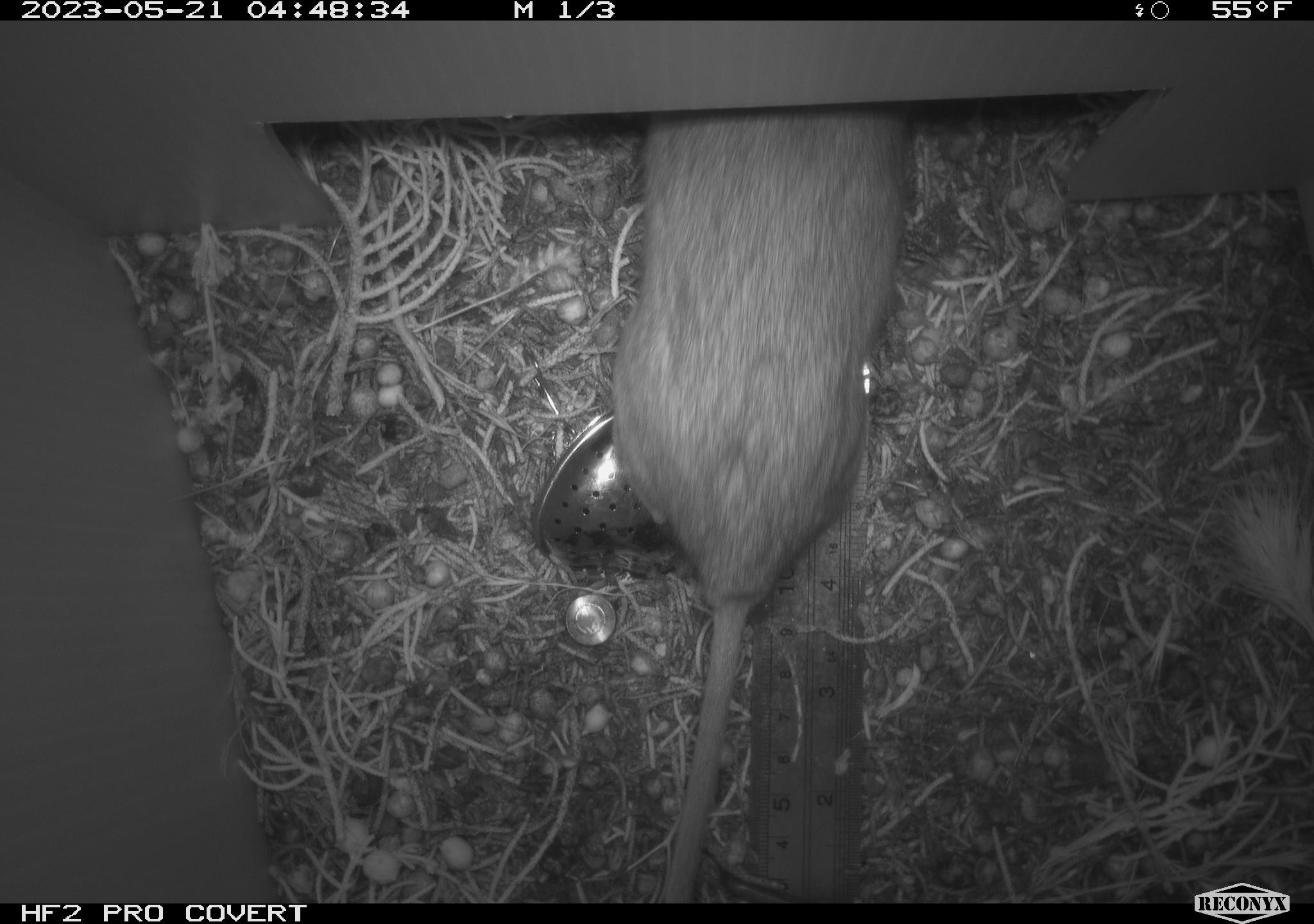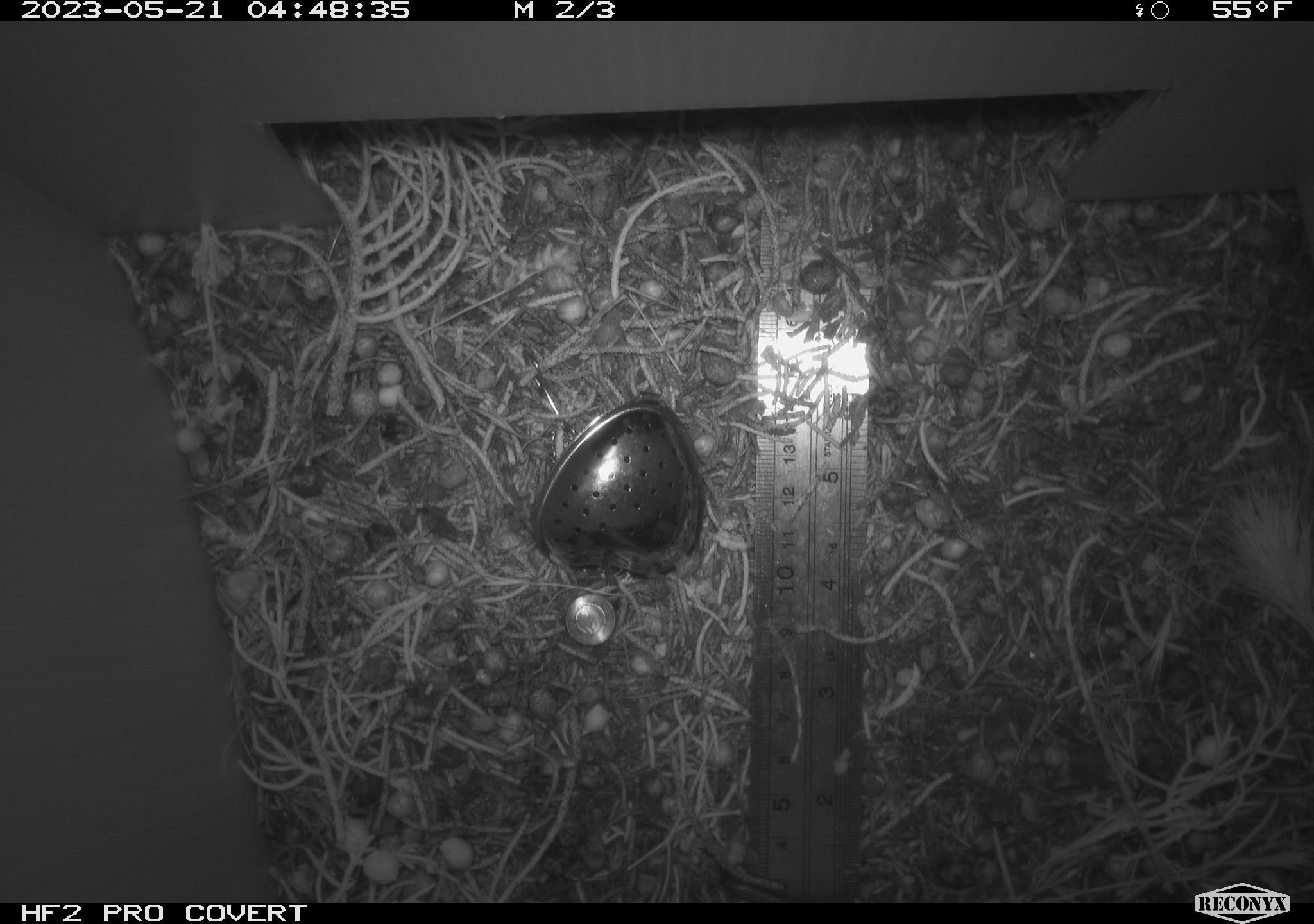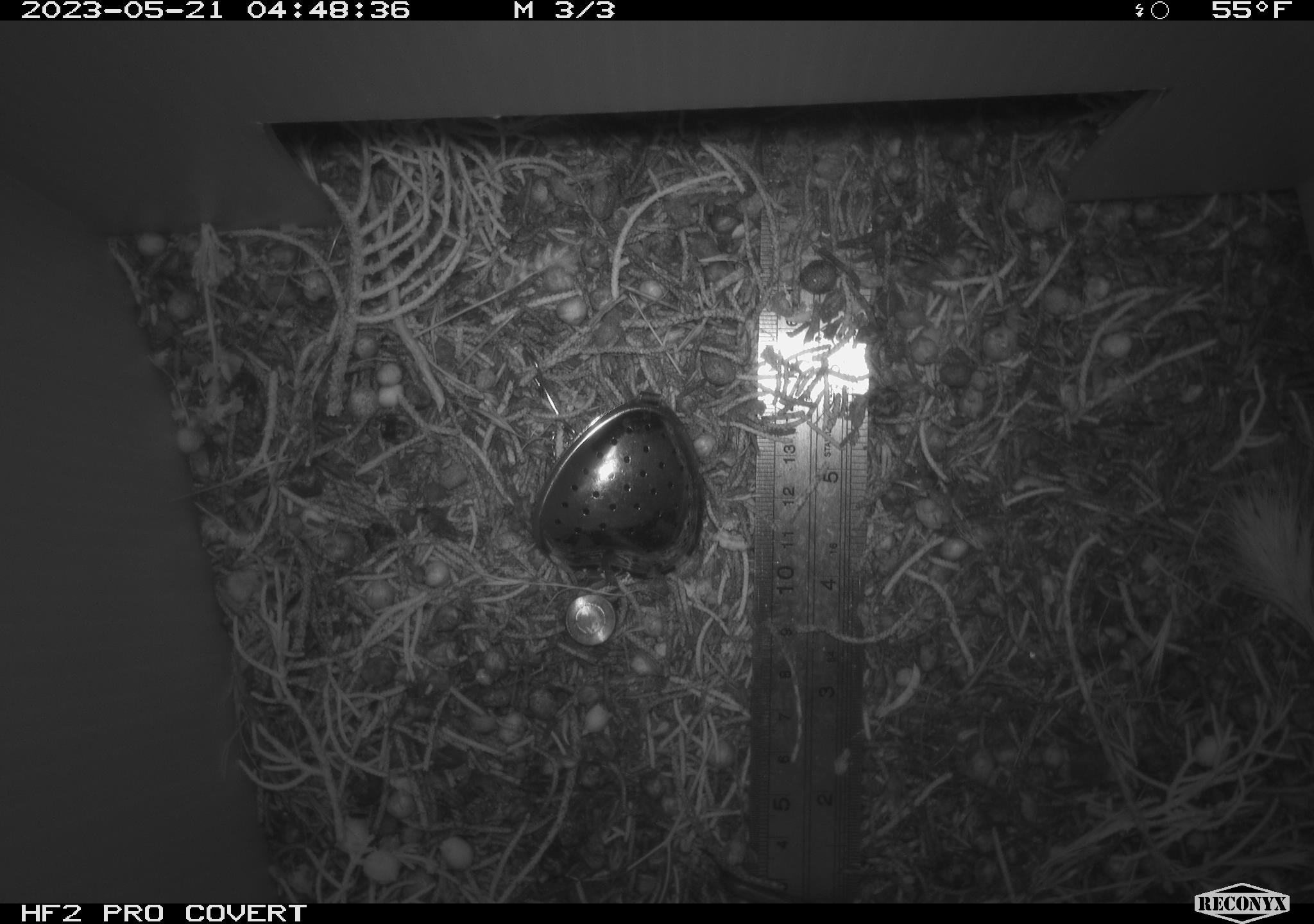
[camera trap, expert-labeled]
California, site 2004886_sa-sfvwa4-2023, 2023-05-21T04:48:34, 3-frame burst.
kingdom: Animalia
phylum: Chordata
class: Mammalia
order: Rodentia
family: Cricetidae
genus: Neotoma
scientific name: Neotoma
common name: pack rat or woodrat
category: neotoma species